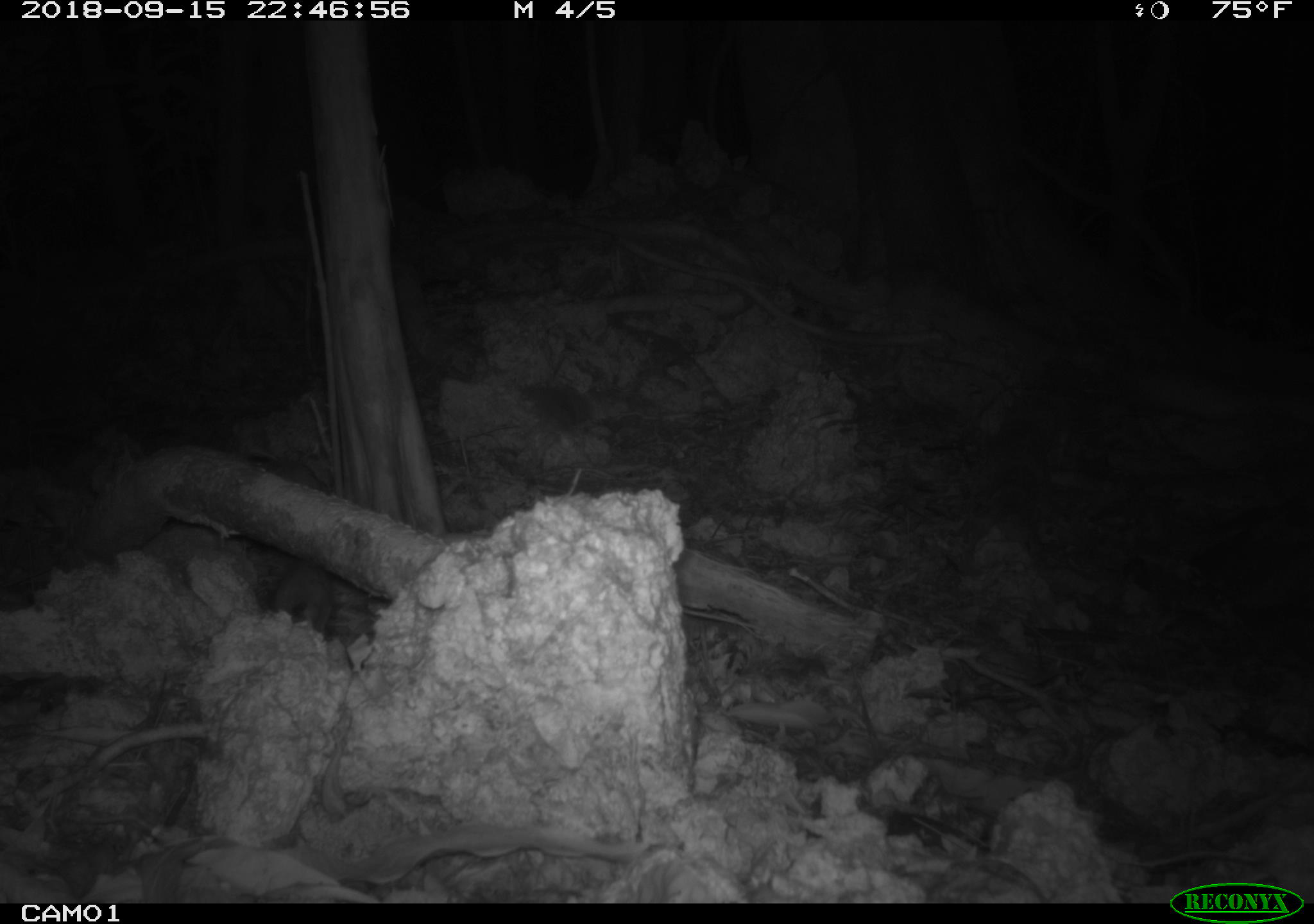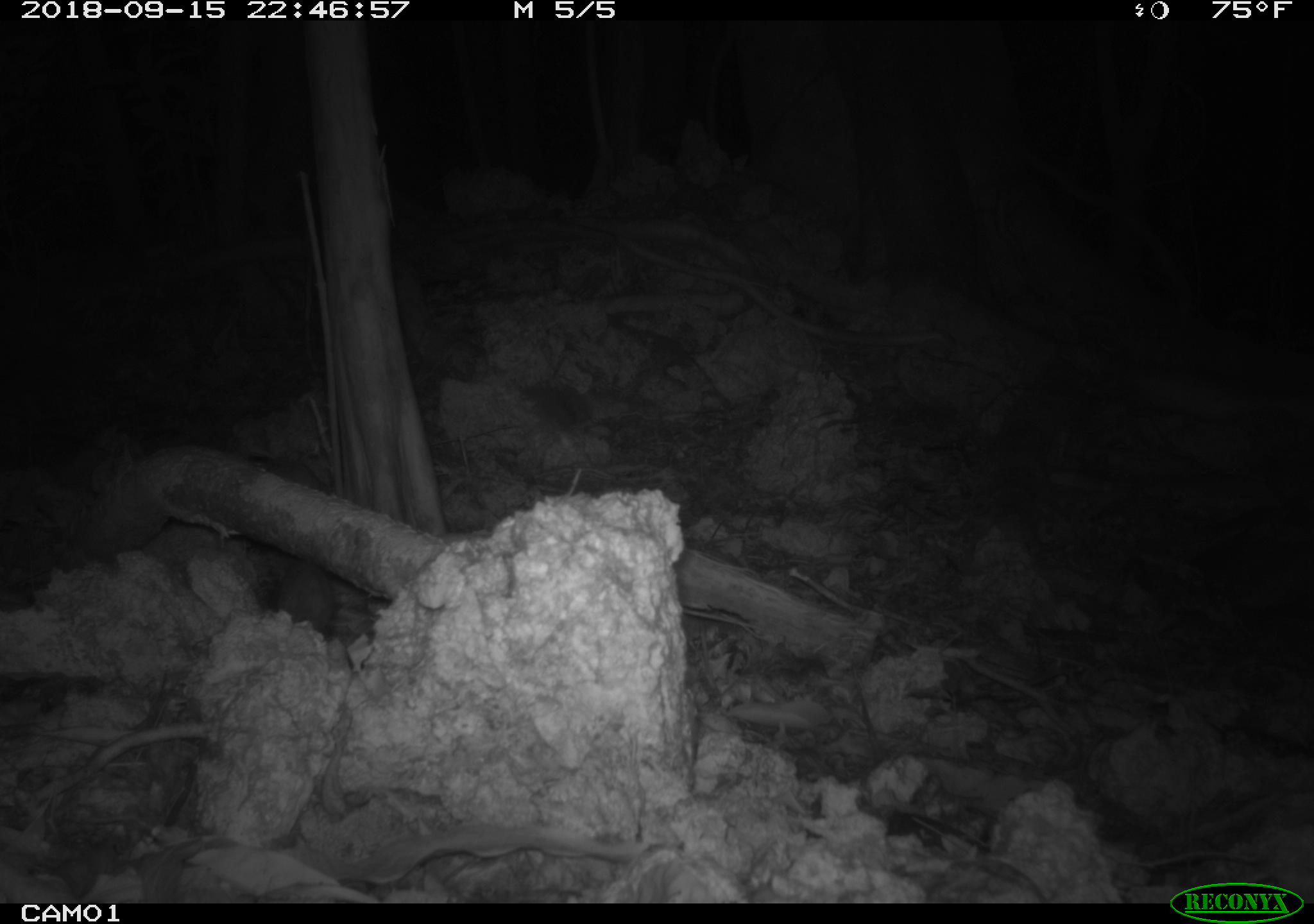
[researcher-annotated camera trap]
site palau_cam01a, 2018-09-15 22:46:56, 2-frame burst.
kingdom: Animalia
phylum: Chordata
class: Mammalia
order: Rodentia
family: Muridae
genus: Rattus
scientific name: Rattus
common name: rat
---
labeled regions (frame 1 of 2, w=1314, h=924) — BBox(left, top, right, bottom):
rat: BBox(260, 556, 340, 638)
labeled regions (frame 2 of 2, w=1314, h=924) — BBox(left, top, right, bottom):
rat: BBox(257, 556, 343, 638)